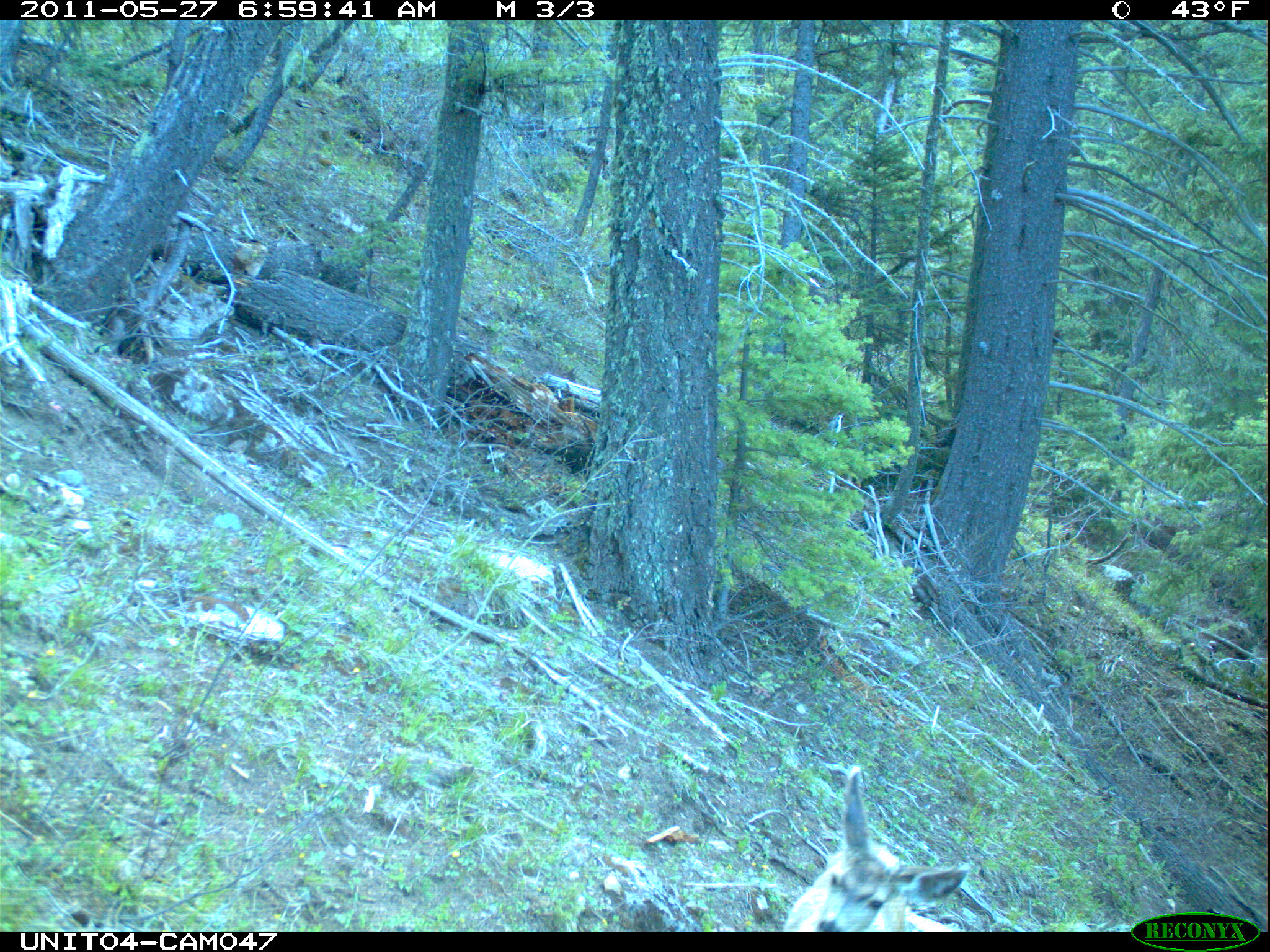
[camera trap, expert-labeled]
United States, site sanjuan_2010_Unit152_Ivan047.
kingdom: Animalia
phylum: Chordata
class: Mammalia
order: Artiodactyla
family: Cervidae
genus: Odocoileus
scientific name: Odocoileus hemionus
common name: mule deer